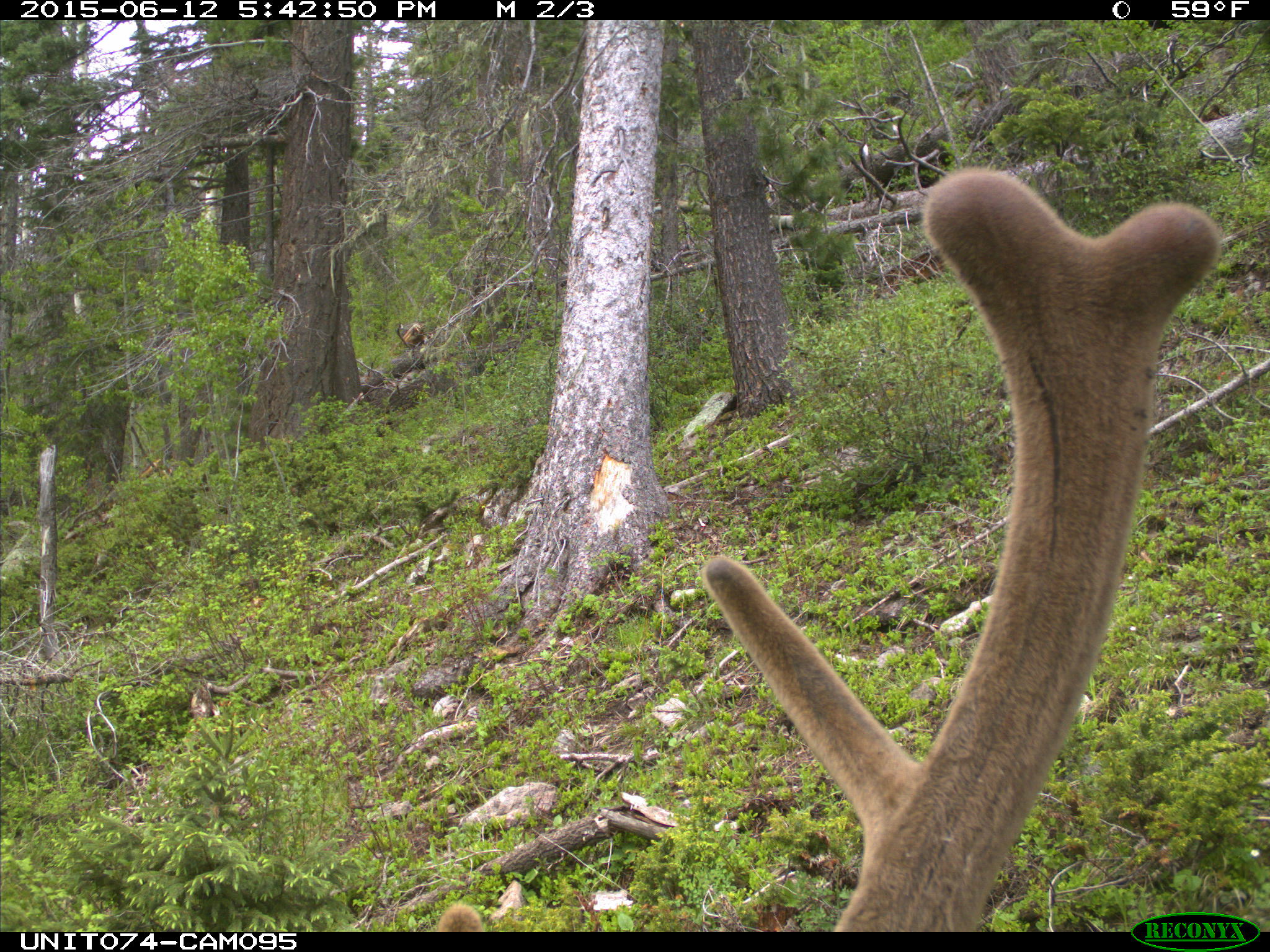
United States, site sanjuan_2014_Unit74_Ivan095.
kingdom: Animalia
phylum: Chordata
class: Mammalia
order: Artiodactyla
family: Cervidae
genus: Cervus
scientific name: Cervus elaphus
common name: red deer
Cervus elaphus (red deer).